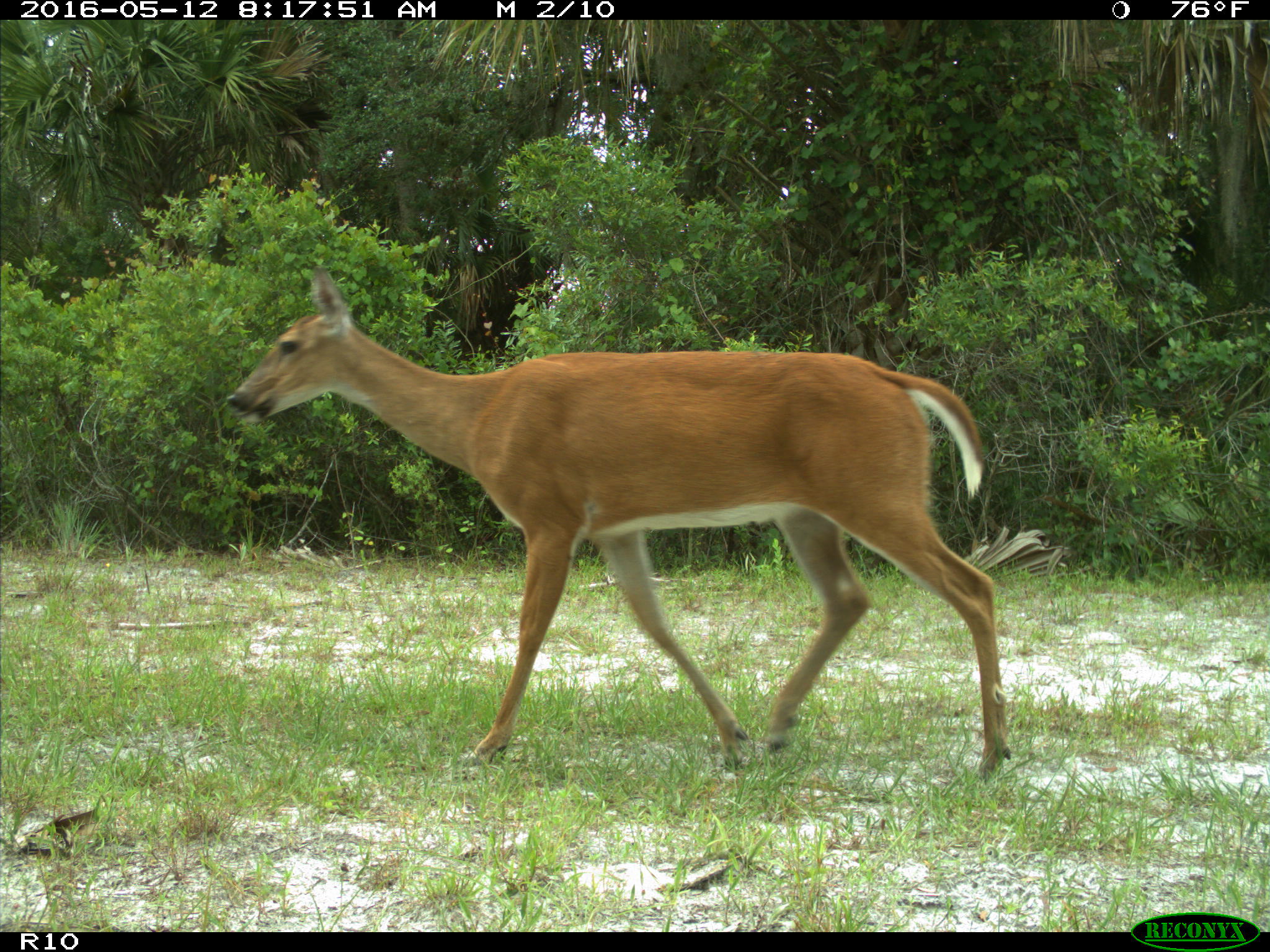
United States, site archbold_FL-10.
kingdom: Animalia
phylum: Chordata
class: Mammalia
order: Artiodactyla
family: Cervidae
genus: Odocoileus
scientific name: Odocoileus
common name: deer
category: unidentified deer